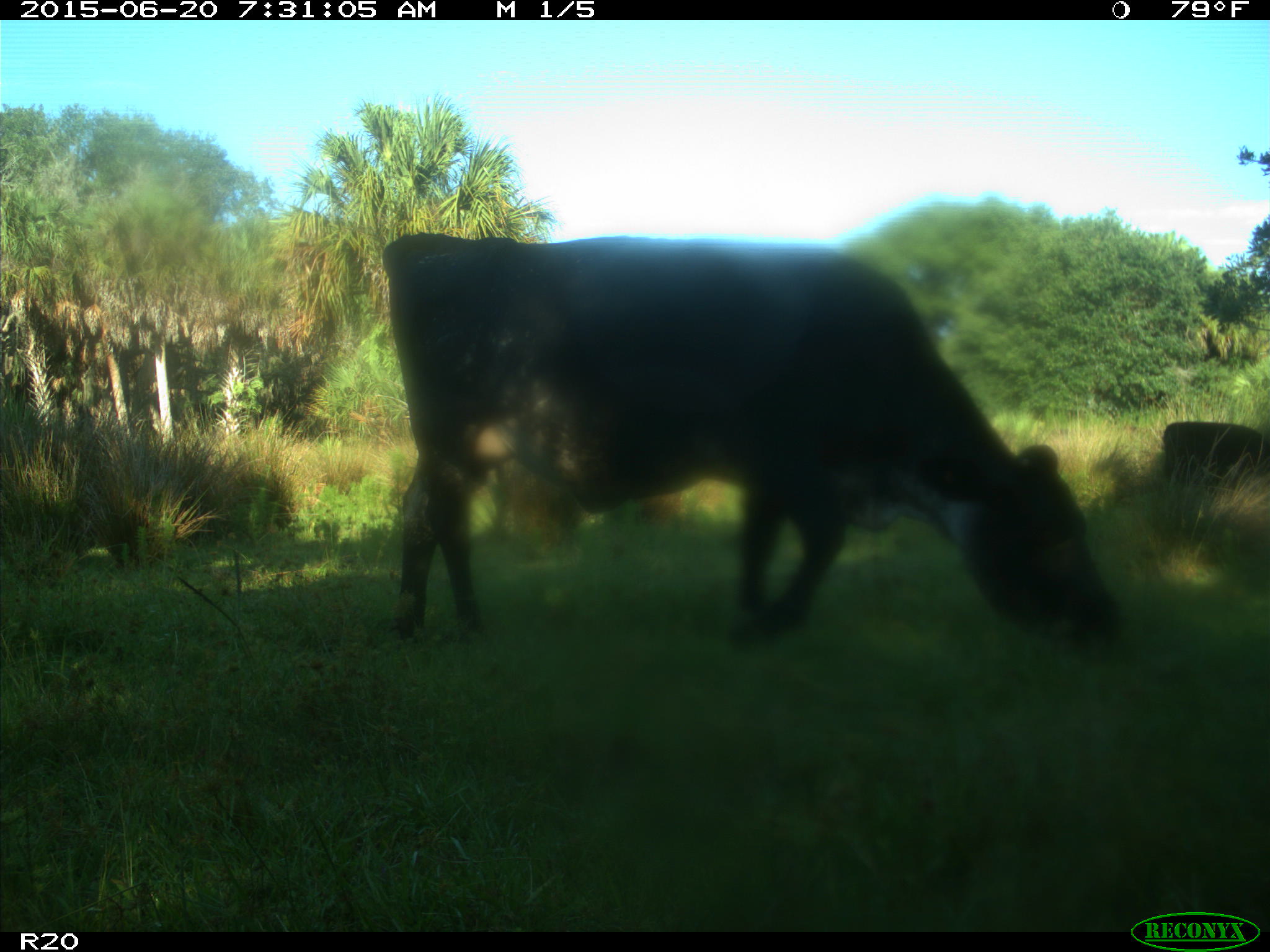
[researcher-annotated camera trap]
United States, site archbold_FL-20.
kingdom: Animalia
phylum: Chordata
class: Mammalia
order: Artiodactyla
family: Bovidae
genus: Bos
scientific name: Bos taurus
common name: domestic cow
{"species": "Bos taurus (domestic cow)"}